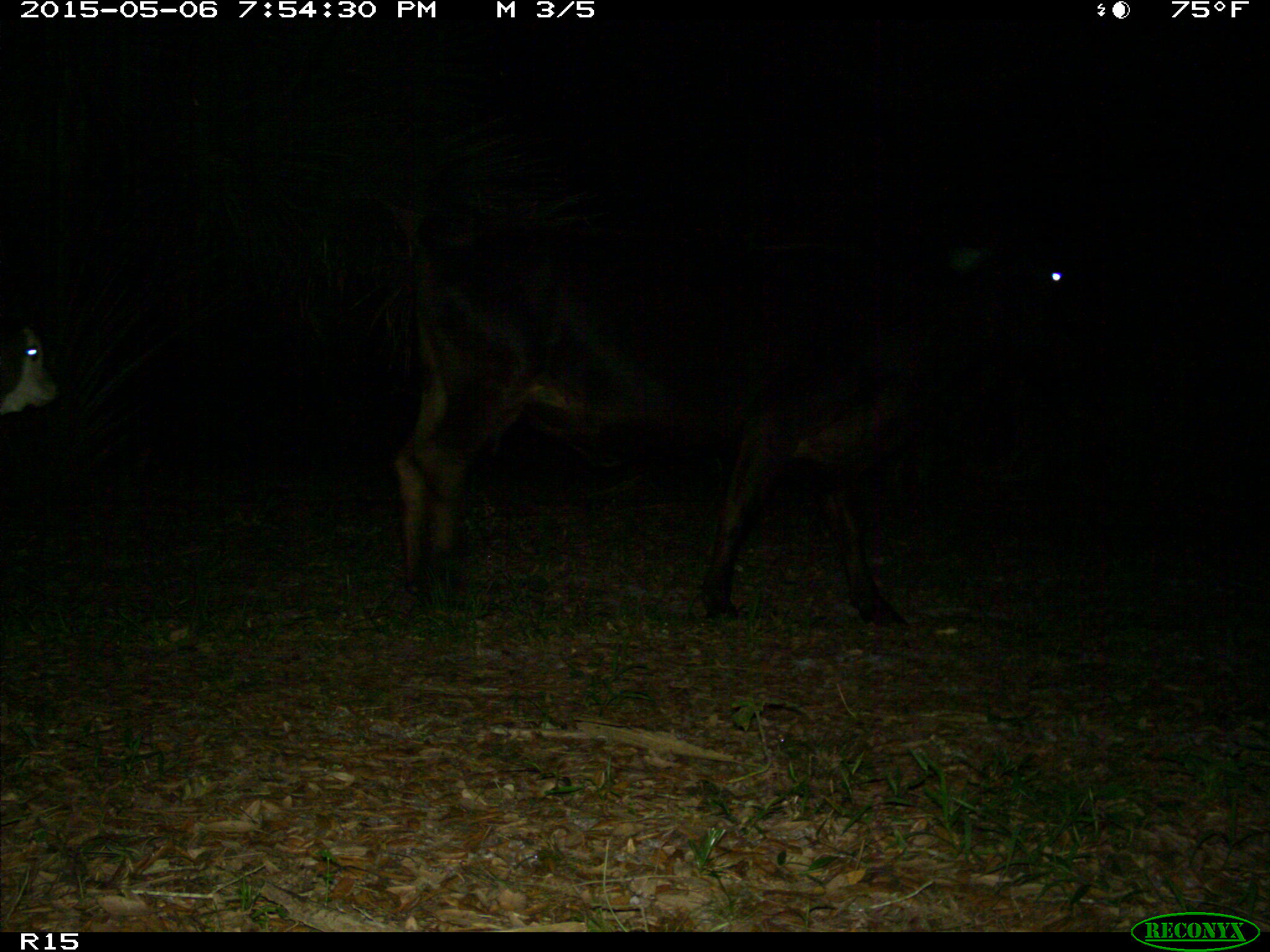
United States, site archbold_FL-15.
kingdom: Animalia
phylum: Chordata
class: Mammalia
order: Artiodactyla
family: Bovidae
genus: Bos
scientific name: Bos taurus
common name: domestic cow